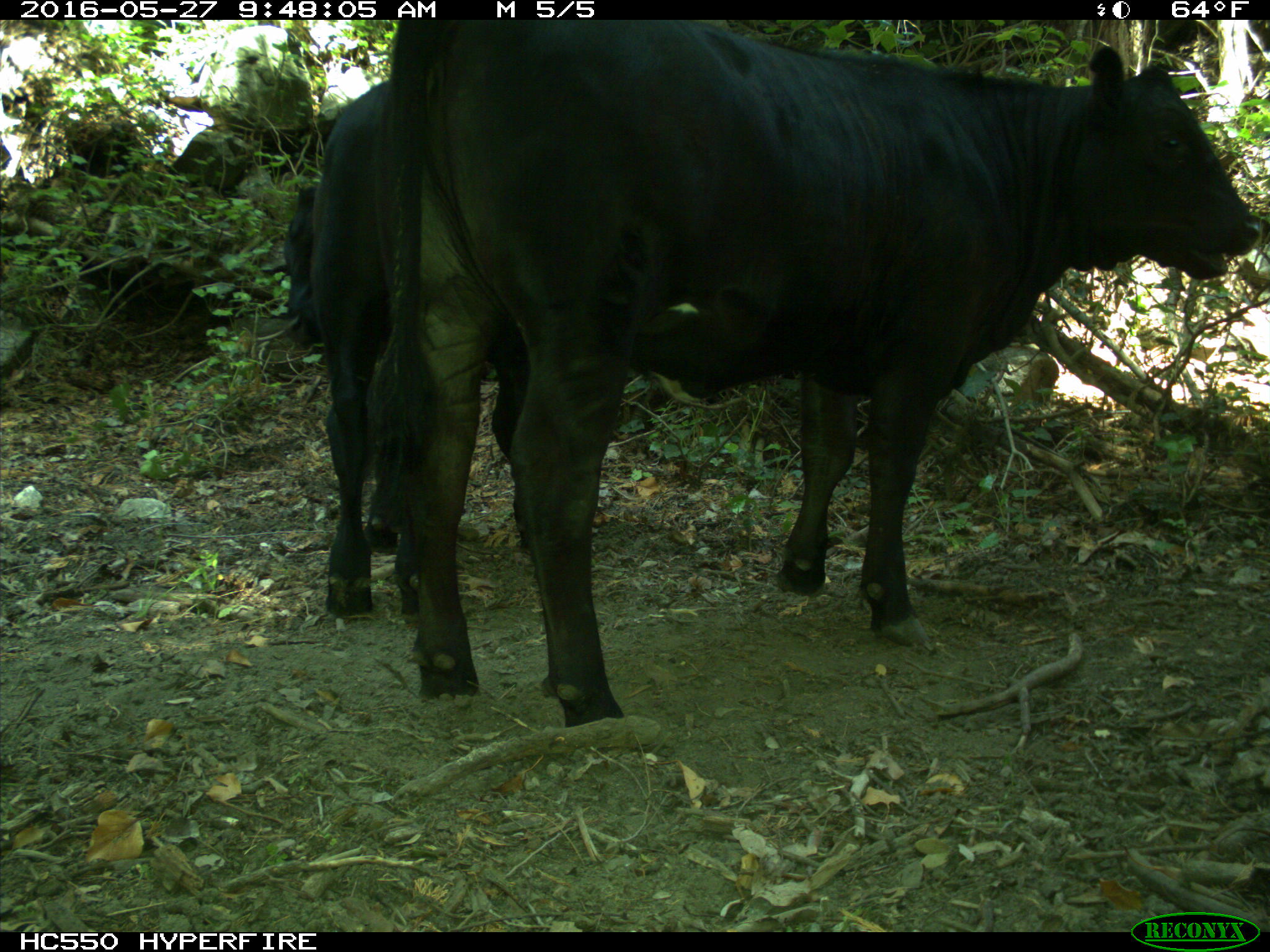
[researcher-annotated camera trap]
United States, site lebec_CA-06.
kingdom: Animalia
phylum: Chordata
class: Mammalia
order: Artiodactyla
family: Bovidae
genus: Bos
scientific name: Bos taurus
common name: domestic cow